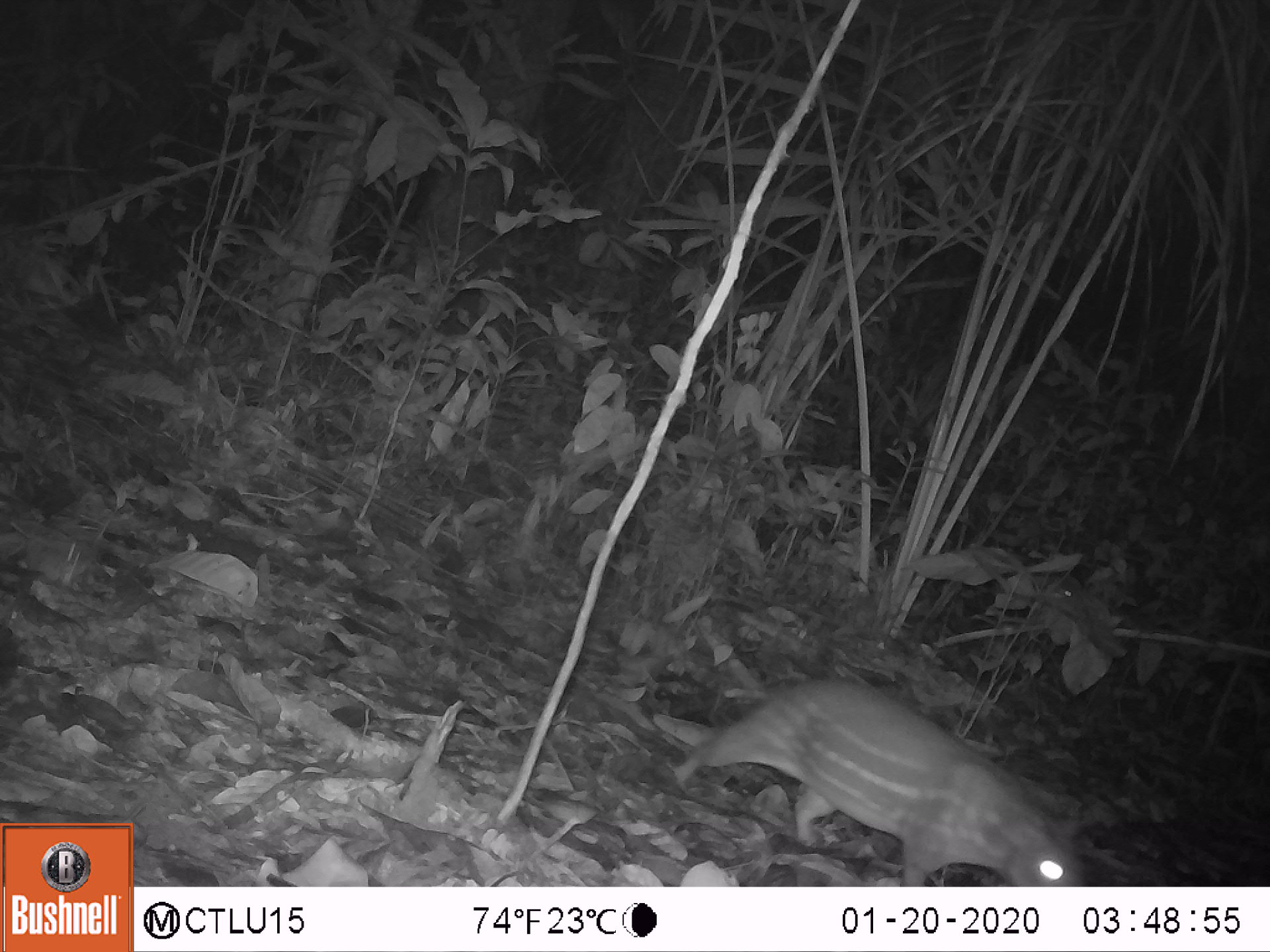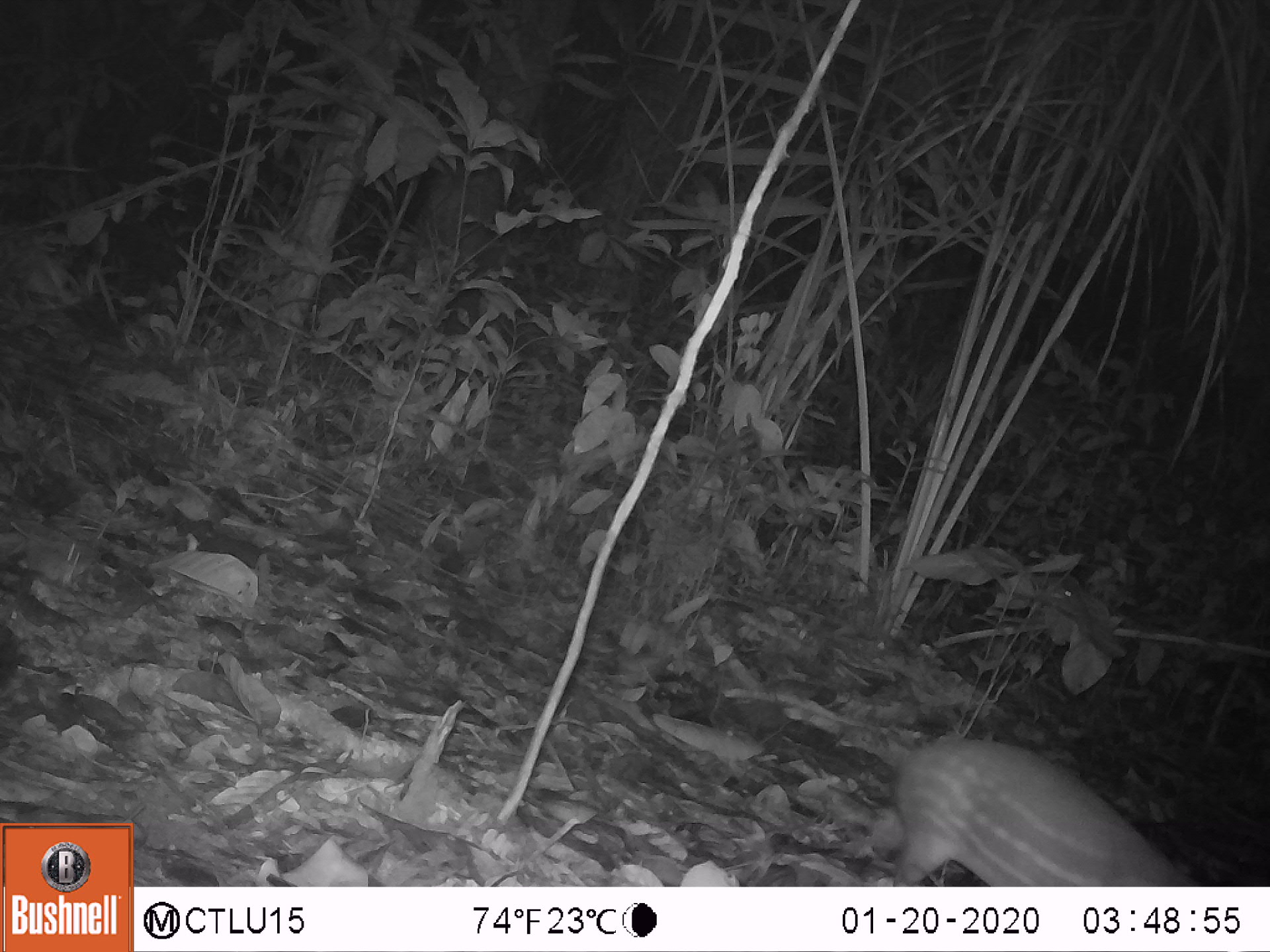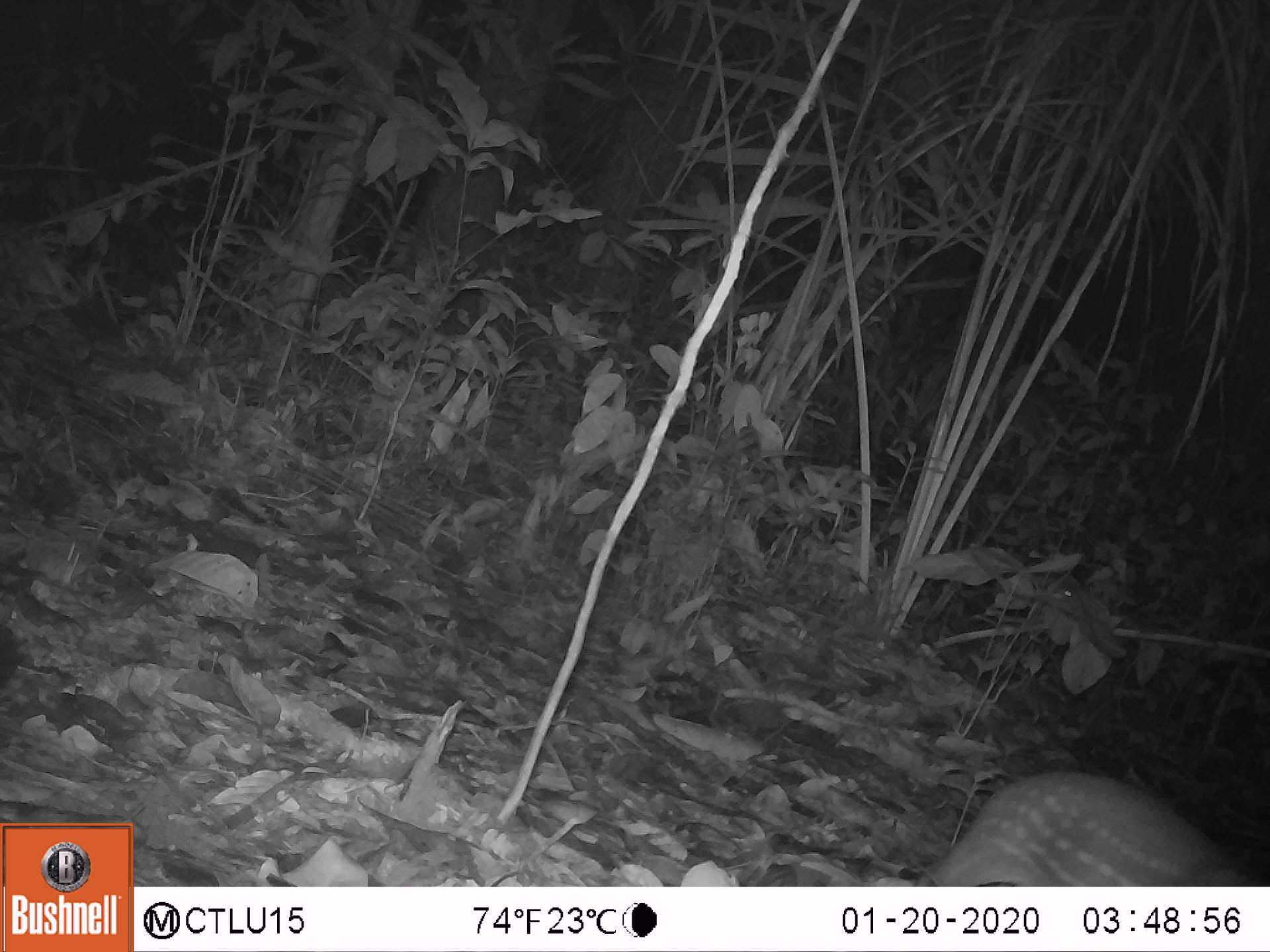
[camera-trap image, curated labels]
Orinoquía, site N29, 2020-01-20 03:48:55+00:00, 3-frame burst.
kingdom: Animalia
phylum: Chordata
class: Mammalia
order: Rodentia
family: Cuniculidae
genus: Cuniculus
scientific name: Cuniculus paca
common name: spotted paca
Spotted paca (Cuniculus paca).